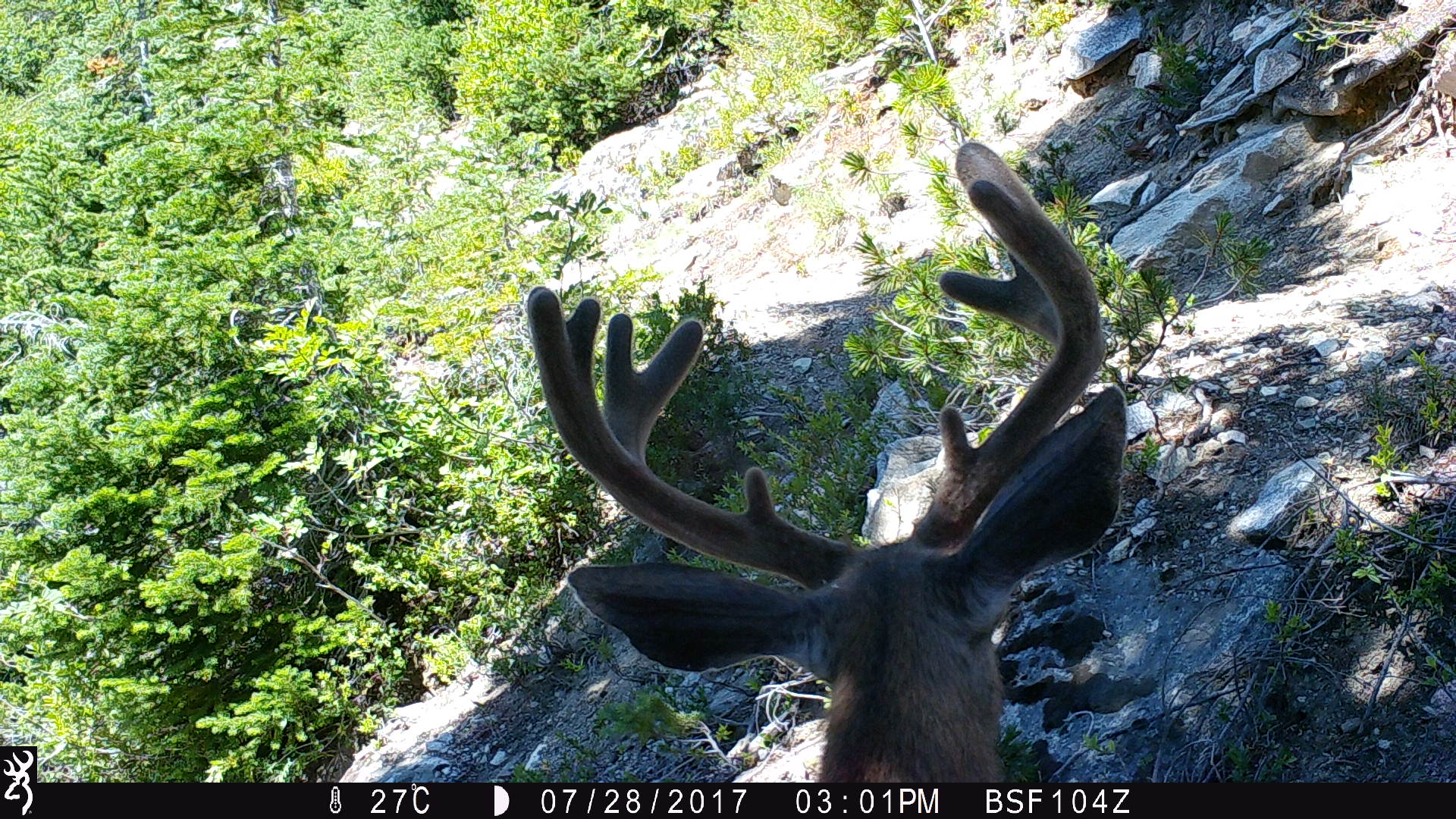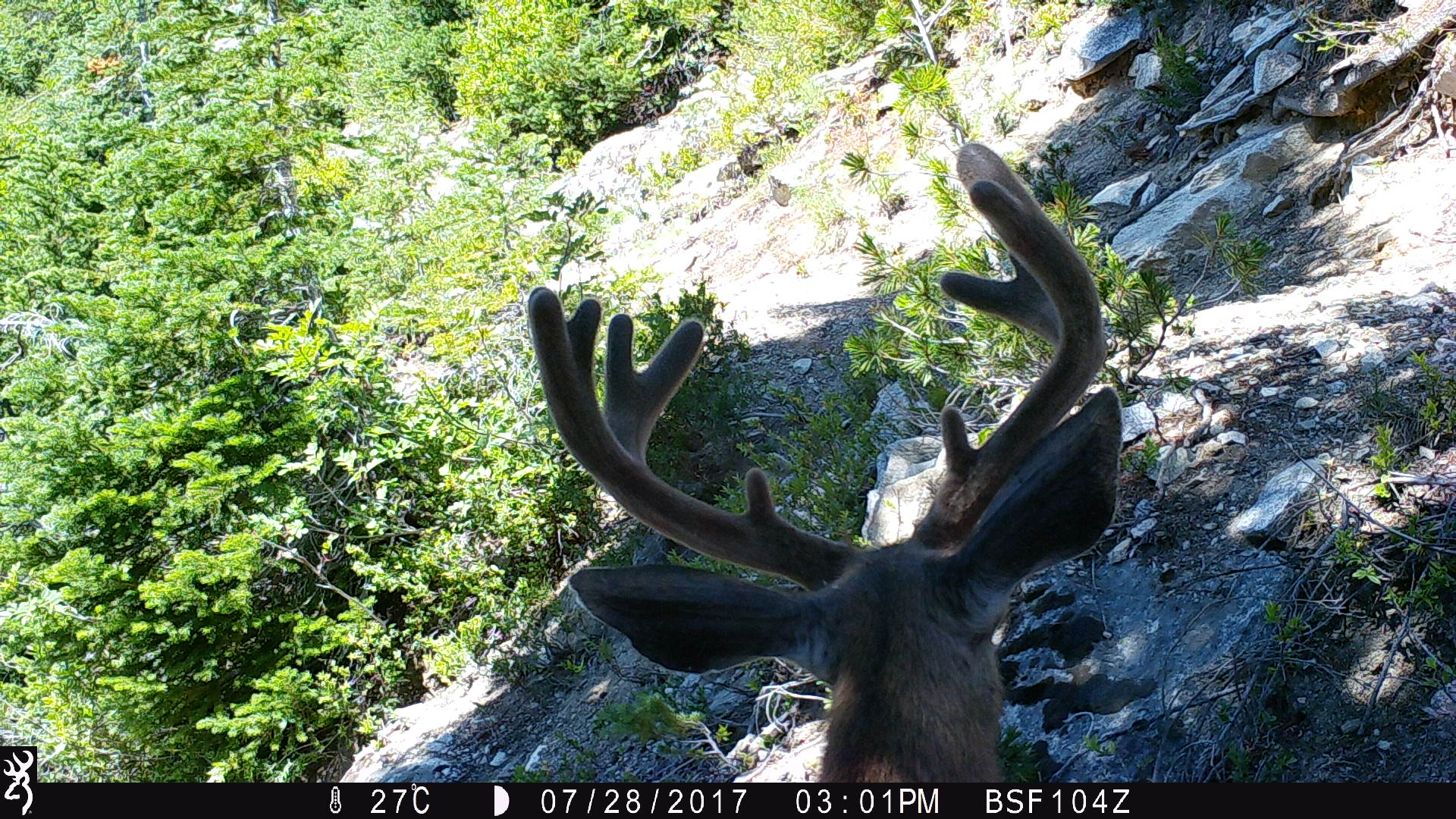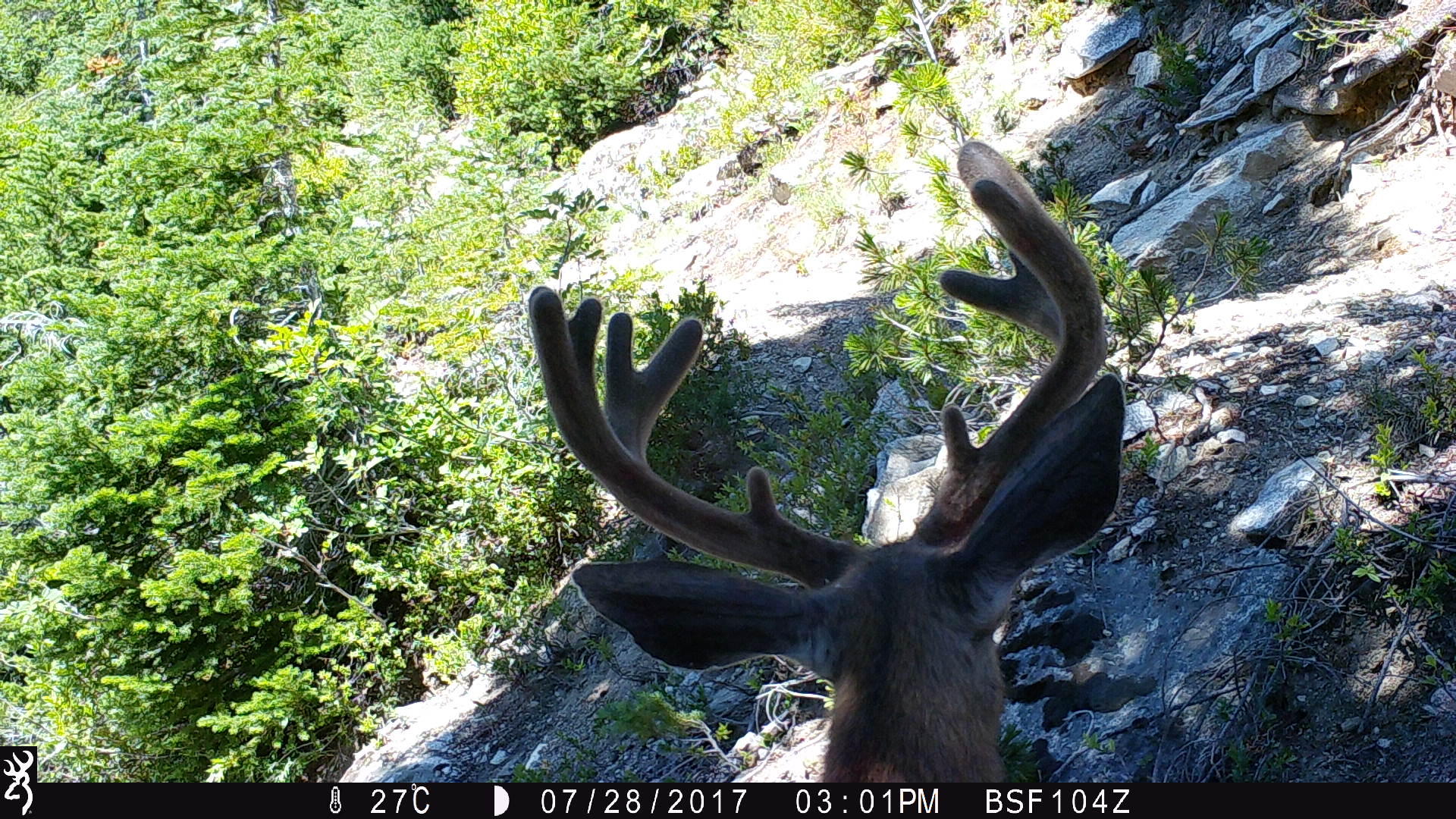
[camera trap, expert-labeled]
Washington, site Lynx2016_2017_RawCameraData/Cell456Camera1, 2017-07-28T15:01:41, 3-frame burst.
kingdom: Animalia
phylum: Chordata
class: Mammalia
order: Artiodactyla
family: Cervidae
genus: Odocoileus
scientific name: Odocoileus hemionus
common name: mule deer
Odocoileus hemionus (mule deer). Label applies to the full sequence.